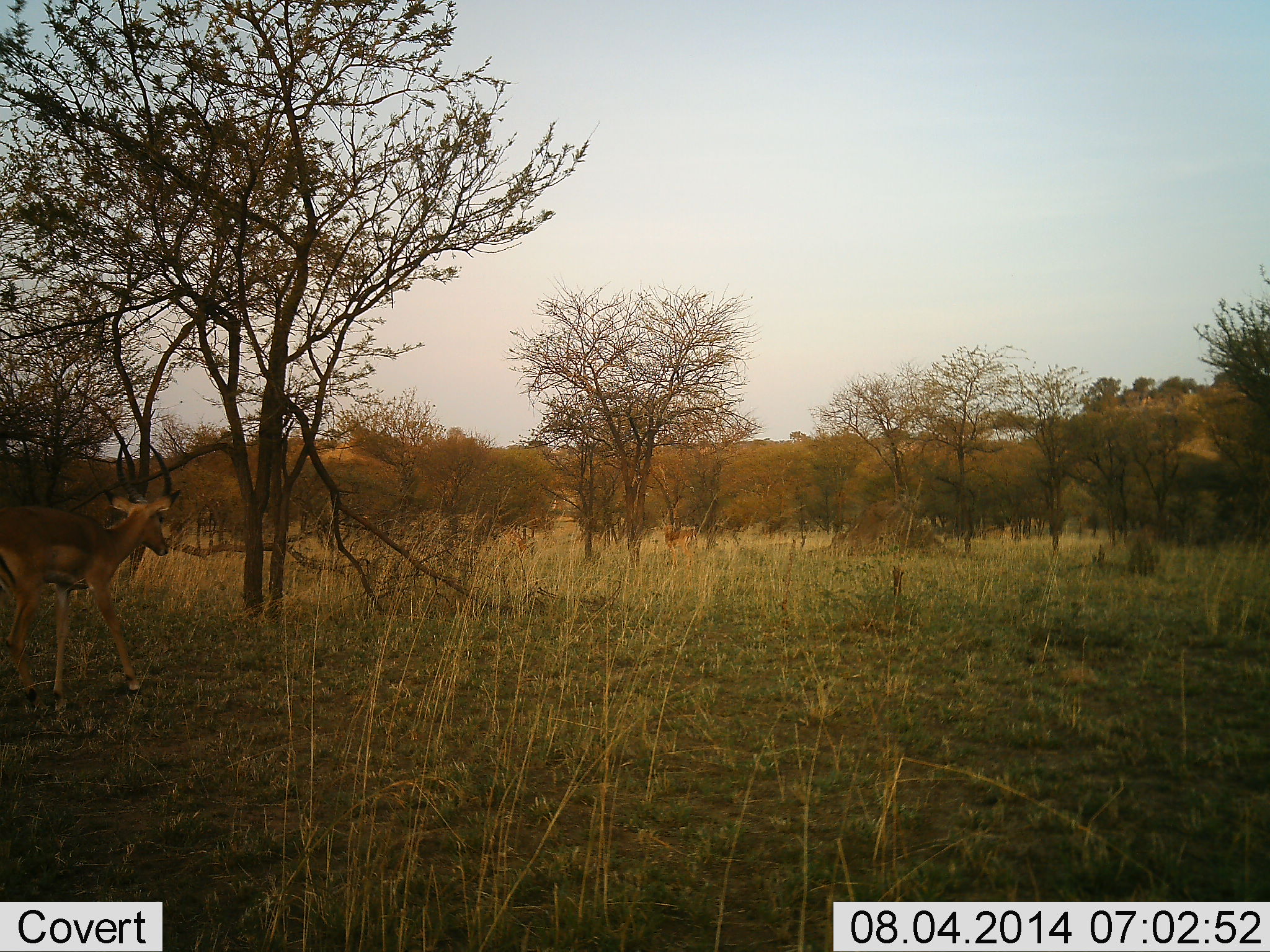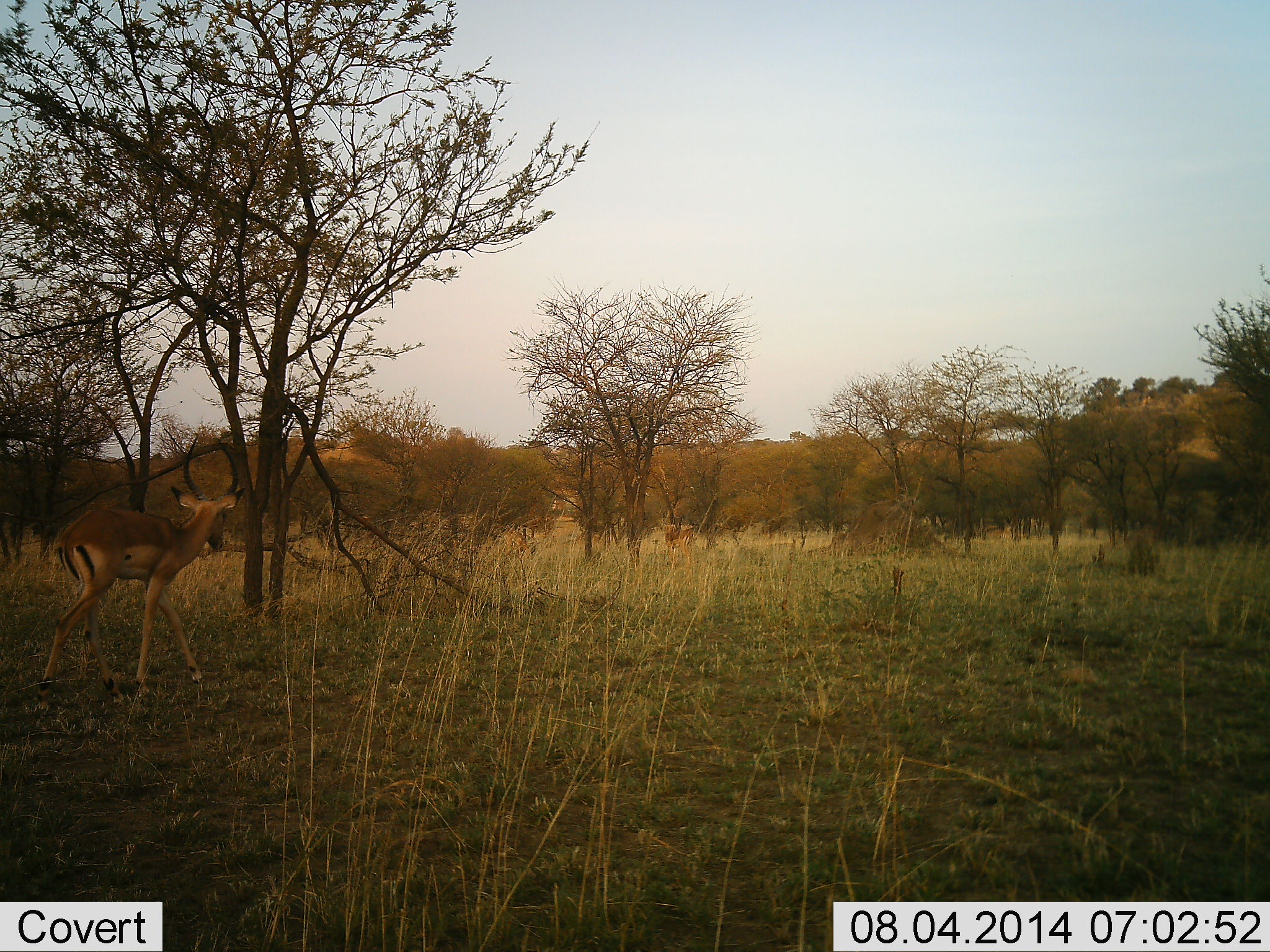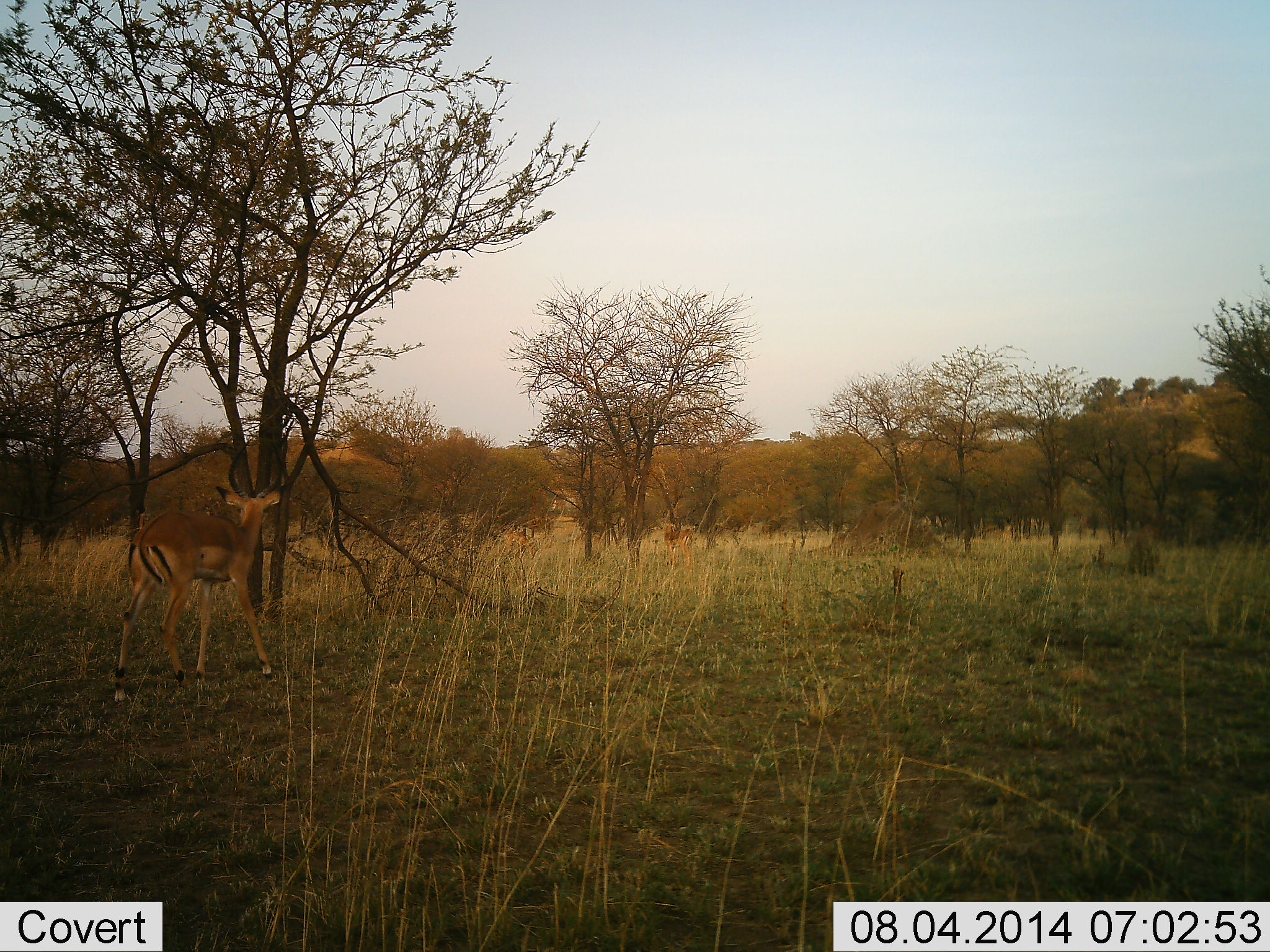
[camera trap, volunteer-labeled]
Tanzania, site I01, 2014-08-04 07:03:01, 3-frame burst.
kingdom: Animalia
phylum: Chordata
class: Mammalia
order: Artiodactyla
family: Bovidae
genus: Aepyceros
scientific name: Aepyceros melampus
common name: impala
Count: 1.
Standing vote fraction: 30%.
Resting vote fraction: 0%.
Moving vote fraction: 100%.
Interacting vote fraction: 0%.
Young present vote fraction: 0%.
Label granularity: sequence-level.